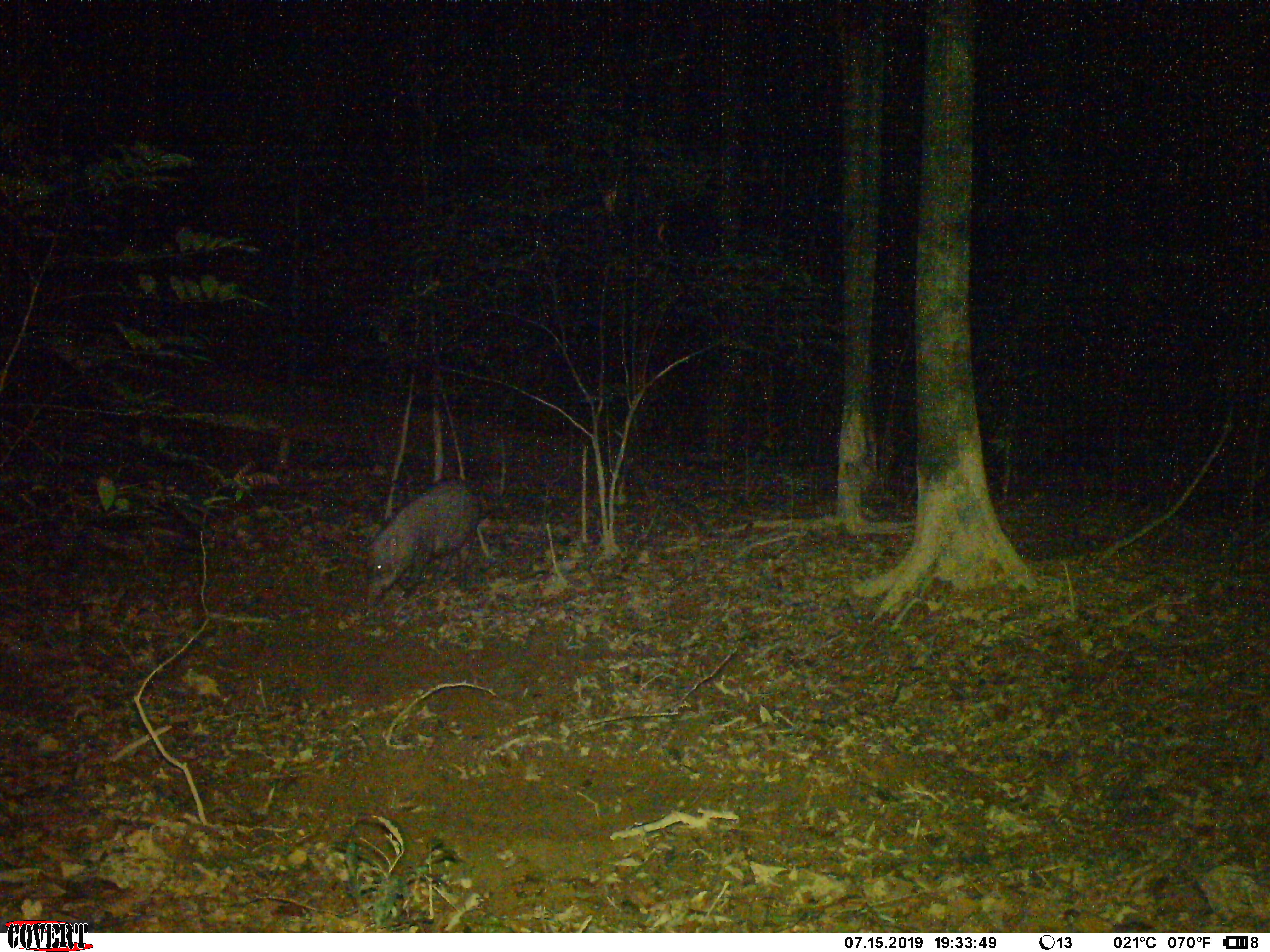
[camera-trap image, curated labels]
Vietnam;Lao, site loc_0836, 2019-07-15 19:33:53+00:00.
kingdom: Animalia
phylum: Chordata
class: Mammalia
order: Artiodactyla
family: Suidae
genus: Sus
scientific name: Sus scrofa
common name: eurasian wild pig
Eurasian wild pig (Sus scrofa). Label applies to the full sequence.